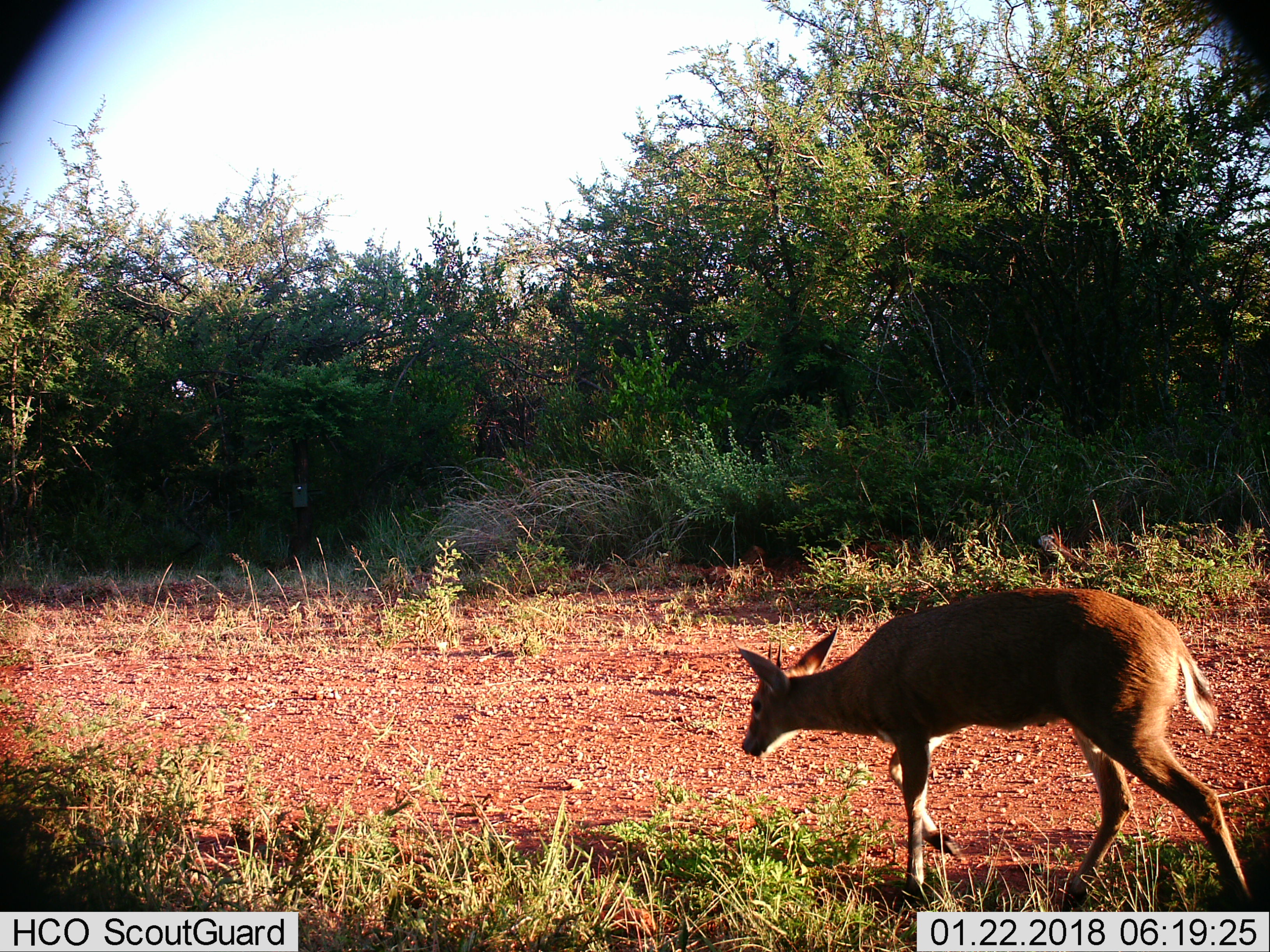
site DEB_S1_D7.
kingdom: Animalia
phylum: Chordata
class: Mammalia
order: Artiodactyla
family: Bovidae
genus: Sylvicapra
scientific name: Sylvicapra grimmia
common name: common duiker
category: duikercommongrey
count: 1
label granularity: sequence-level